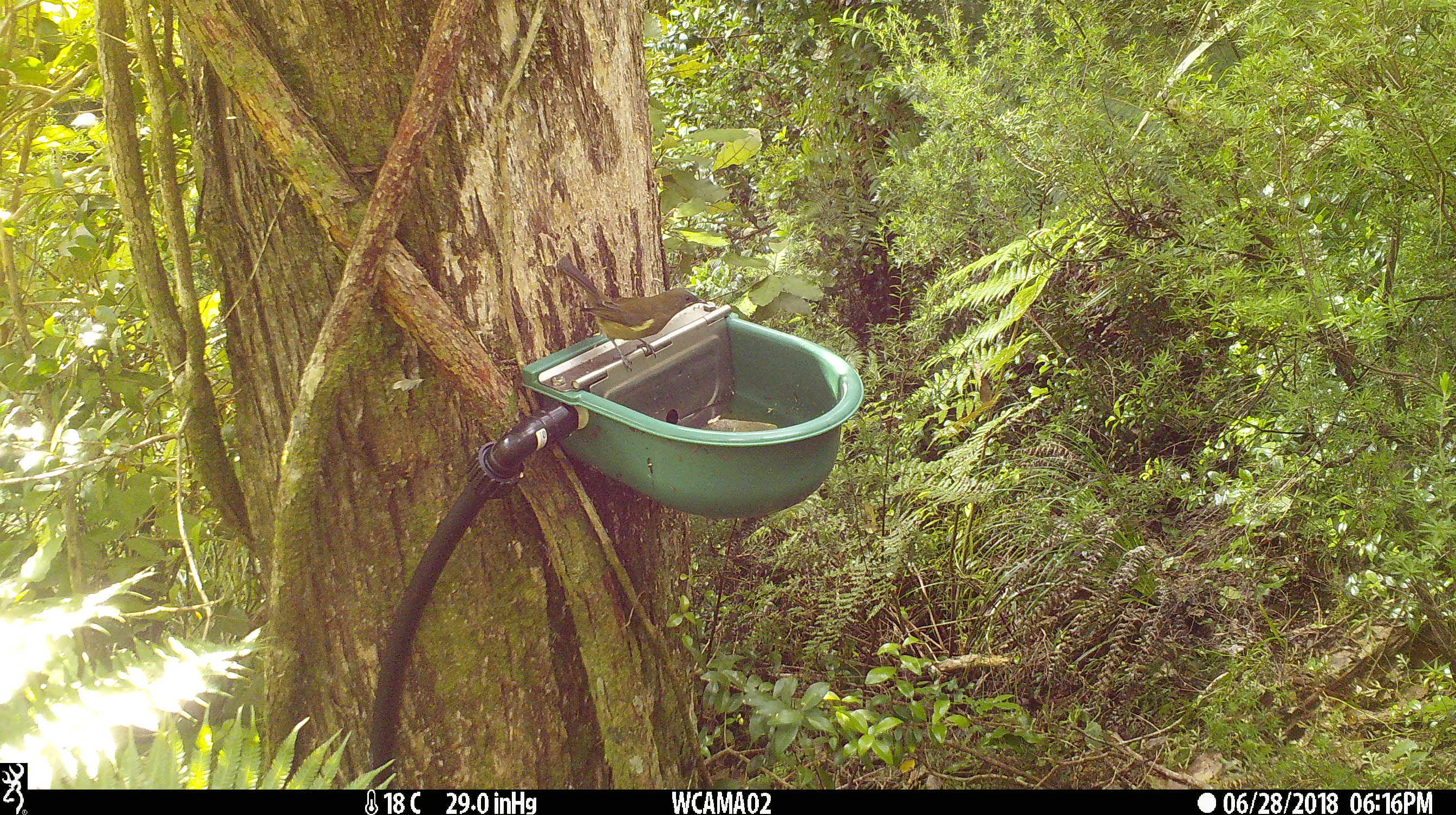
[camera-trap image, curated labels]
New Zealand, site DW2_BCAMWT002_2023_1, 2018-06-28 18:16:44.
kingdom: Animalia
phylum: Chordata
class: Aves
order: Passeriformes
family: Meliphagidae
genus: Anthornis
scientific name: Anthornis melanura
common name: new zealand bellbird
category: bellbird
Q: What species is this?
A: Bellbird (new zealand bellbird) (Anthornis melanura).